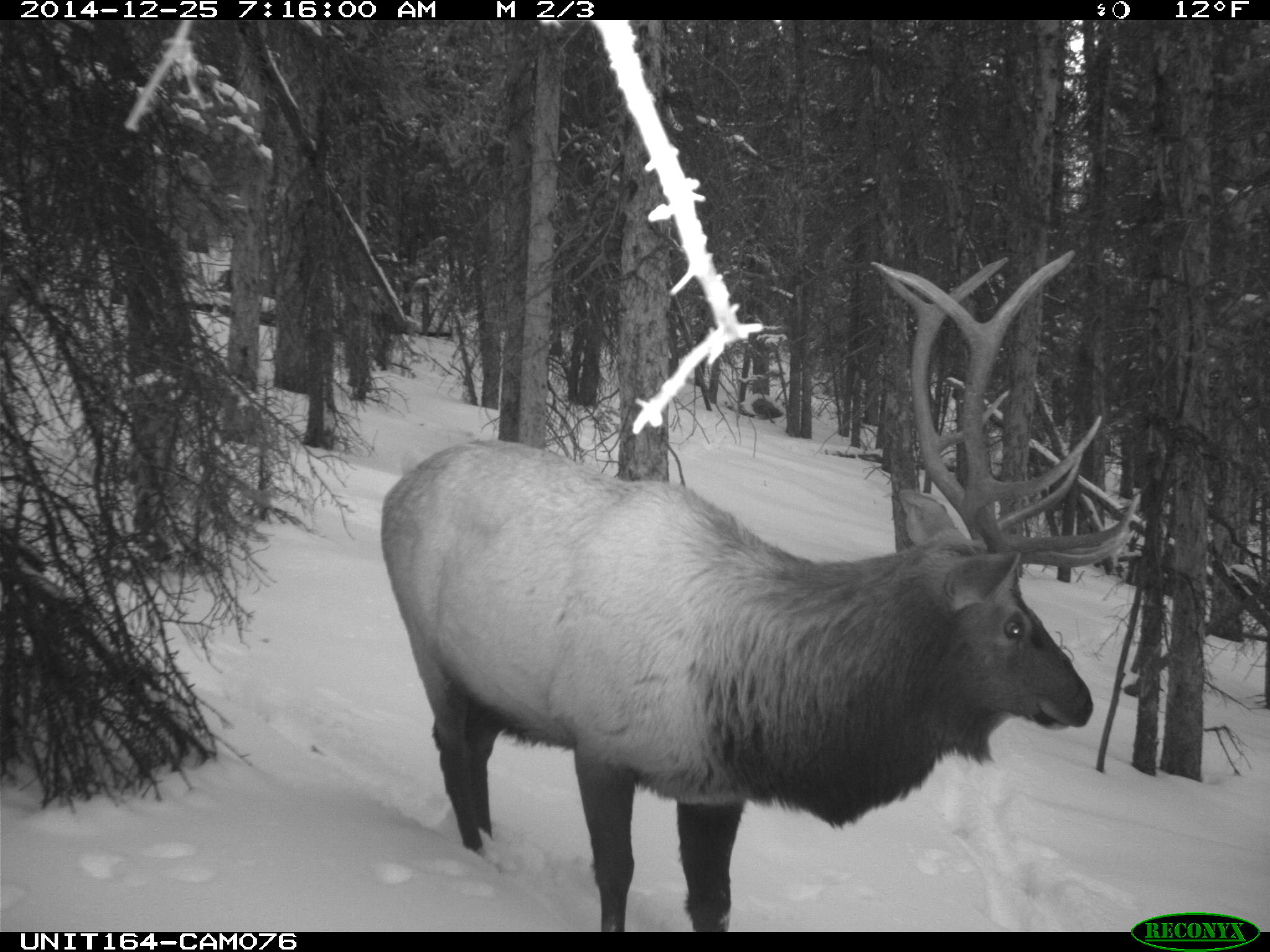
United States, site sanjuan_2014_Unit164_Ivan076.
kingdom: Animalia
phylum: Chordata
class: Mammalia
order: Artiodactyla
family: Cervidae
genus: Cervus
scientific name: Cervus elaphus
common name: red deer